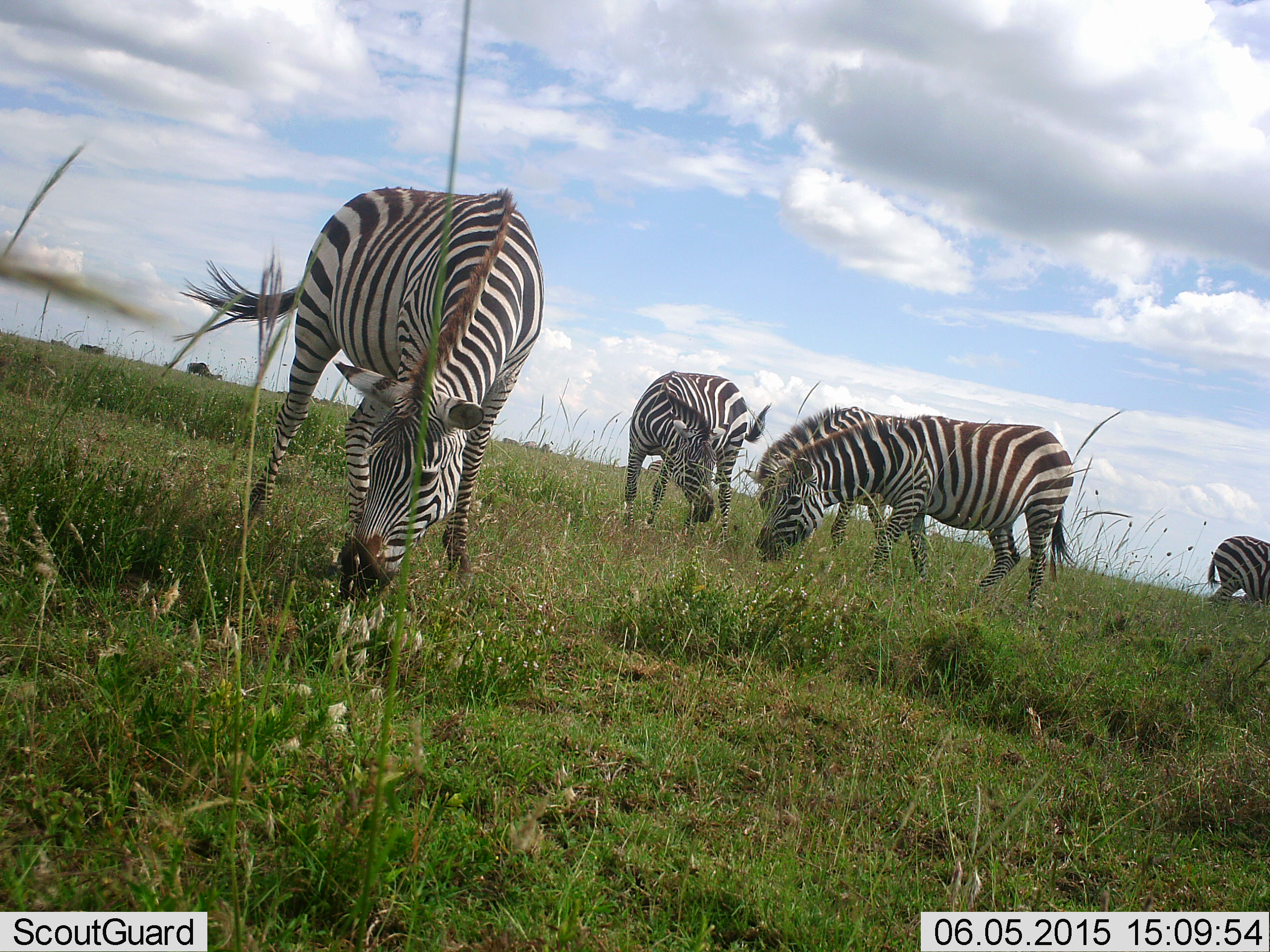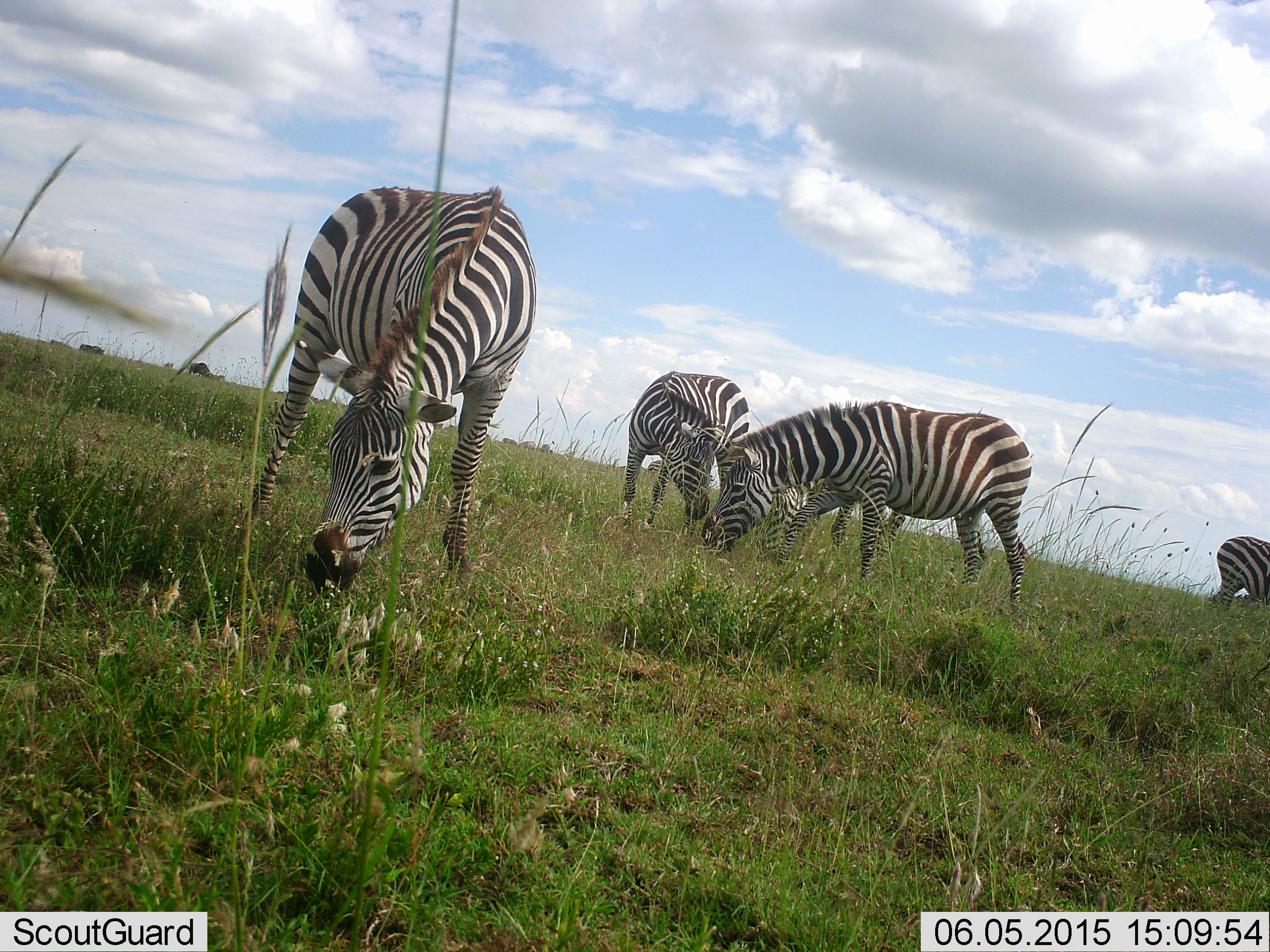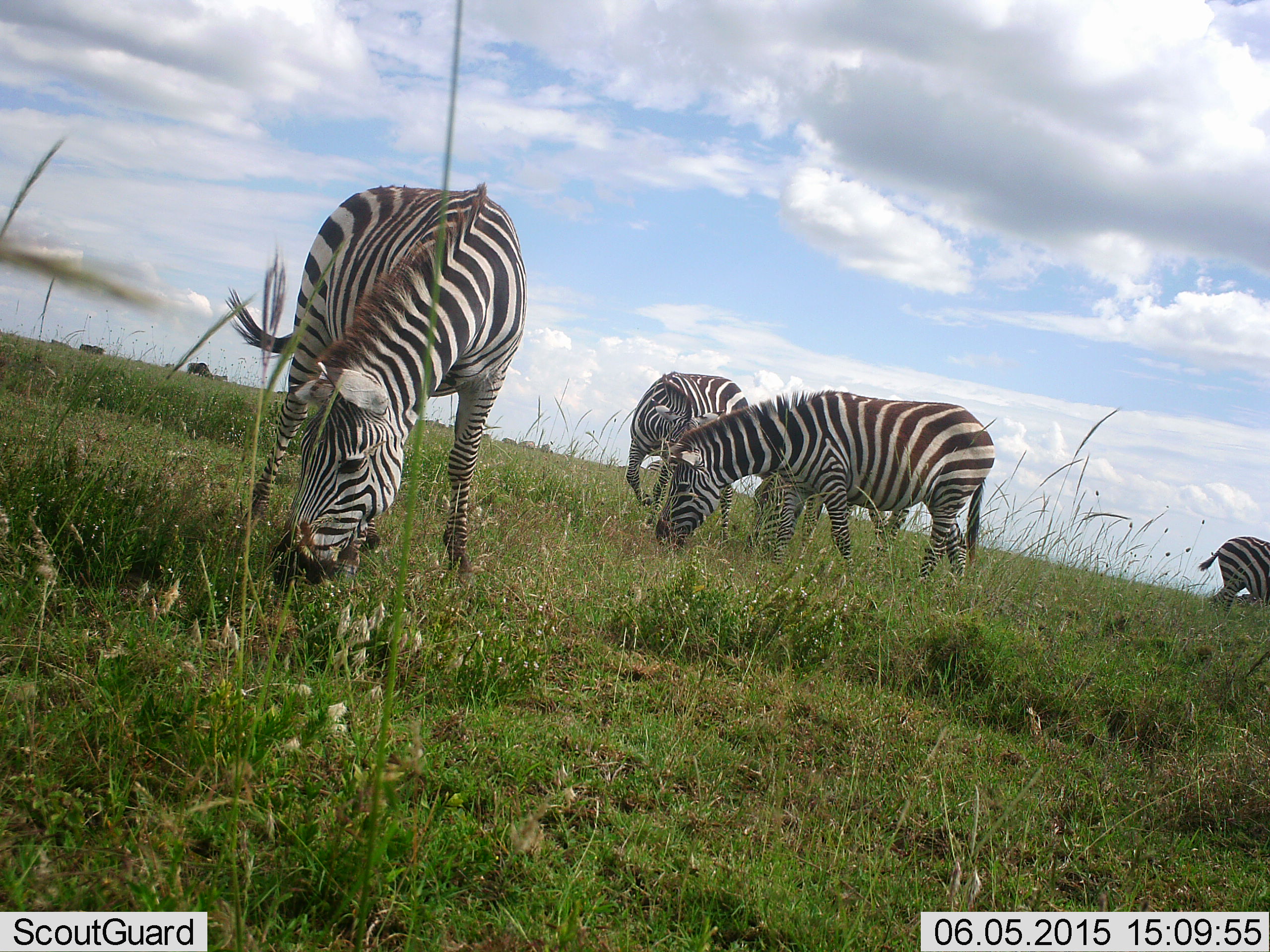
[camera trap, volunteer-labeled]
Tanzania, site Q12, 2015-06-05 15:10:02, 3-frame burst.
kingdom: Animalia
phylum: Chordata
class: Mammalia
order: Perissodactyla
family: Equidae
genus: Equus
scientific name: Equus quagga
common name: plains zebra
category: zebra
Zebra (plains zebra) (Equus quagga), count 4. Behavior (volunteer vote fractions): standing 55%, resting 0%, moving 18%, interacting 0%. Young present (vote fraction): 9%. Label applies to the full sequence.